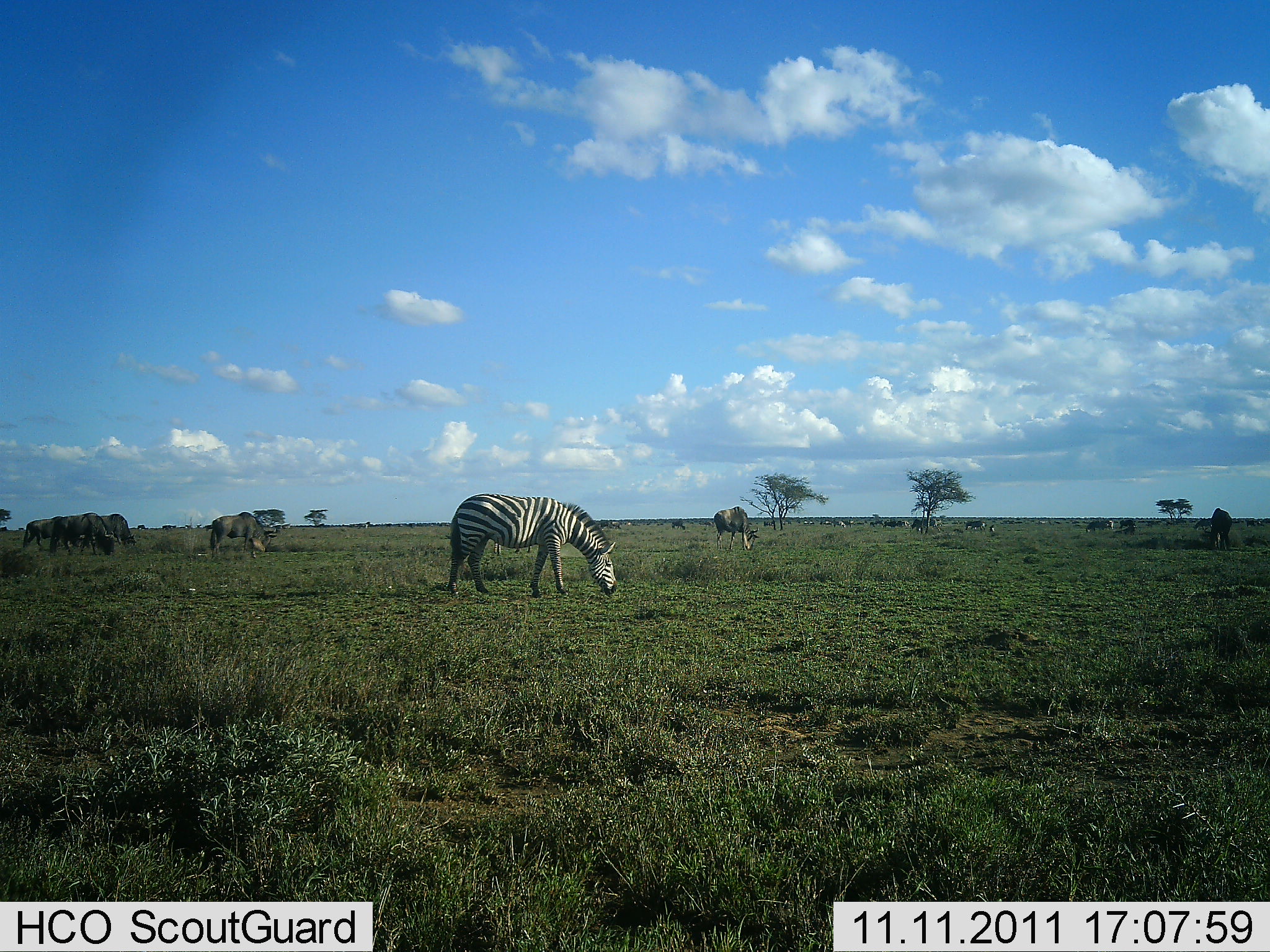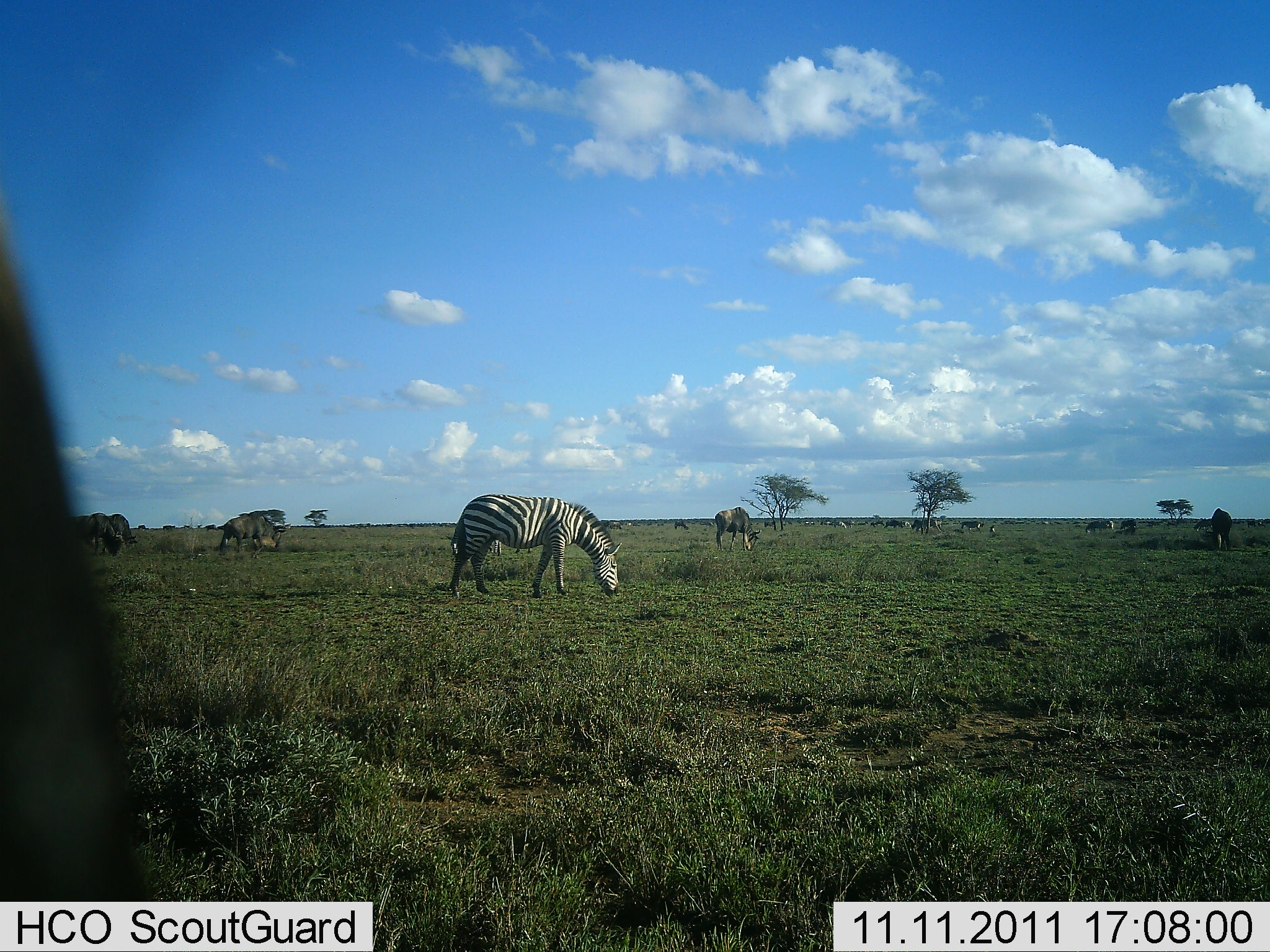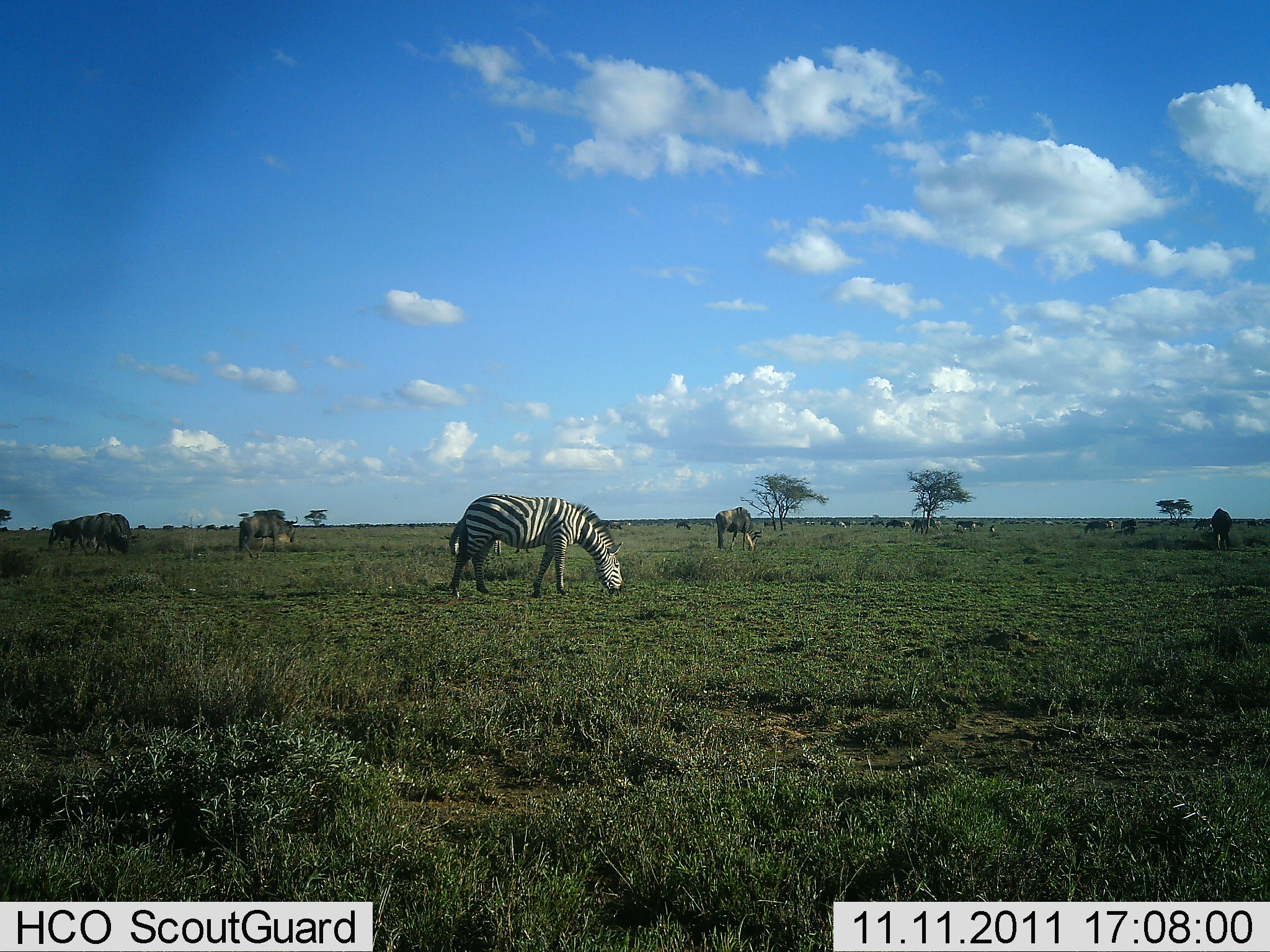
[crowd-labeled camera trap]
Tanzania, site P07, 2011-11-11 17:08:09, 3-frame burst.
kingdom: Animalia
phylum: Chordata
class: Mammalia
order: Artiodactyla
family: Bovidae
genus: Connochaetes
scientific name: Connochaetes taurinus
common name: blue wildebeest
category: wildebeest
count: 11-50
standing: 33%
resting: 8%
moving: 33%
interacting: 0%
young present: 0%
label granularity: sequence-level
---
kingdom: Animalia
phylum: Chordata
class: Mammalia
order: Perissodactyla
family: Equidae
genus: Equus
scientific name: Equus quagga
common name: plains zebra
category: zebra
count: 1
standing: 17%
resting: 0%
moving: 0%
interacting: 0%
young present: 0%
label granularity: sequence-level